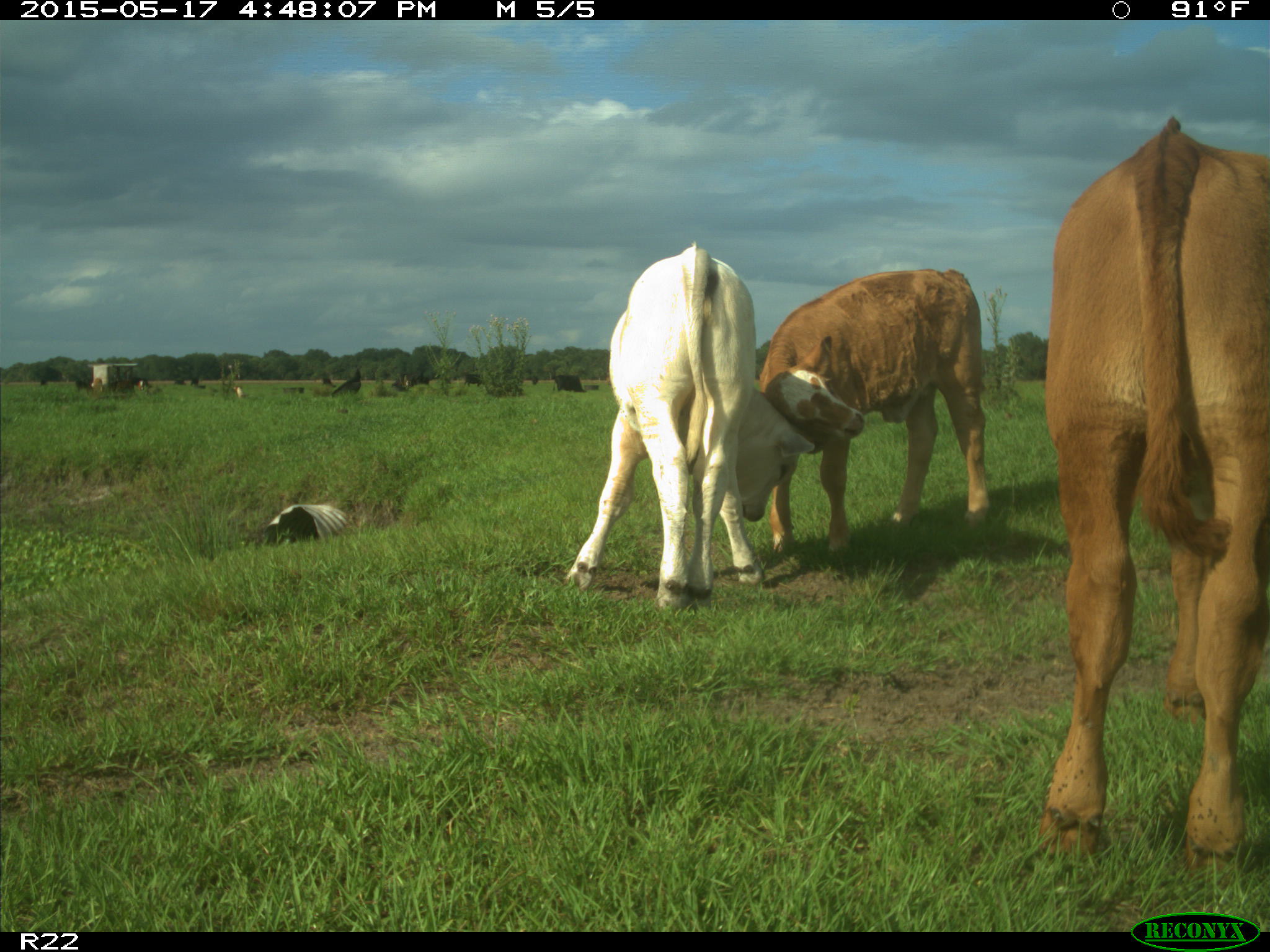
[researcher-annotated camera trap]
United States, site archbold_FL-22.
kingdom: Animalia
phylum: Chordata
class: Mammalia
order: Artiodactyla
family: Bovidae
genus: Bos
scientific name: Bos taurus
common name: domestic cow